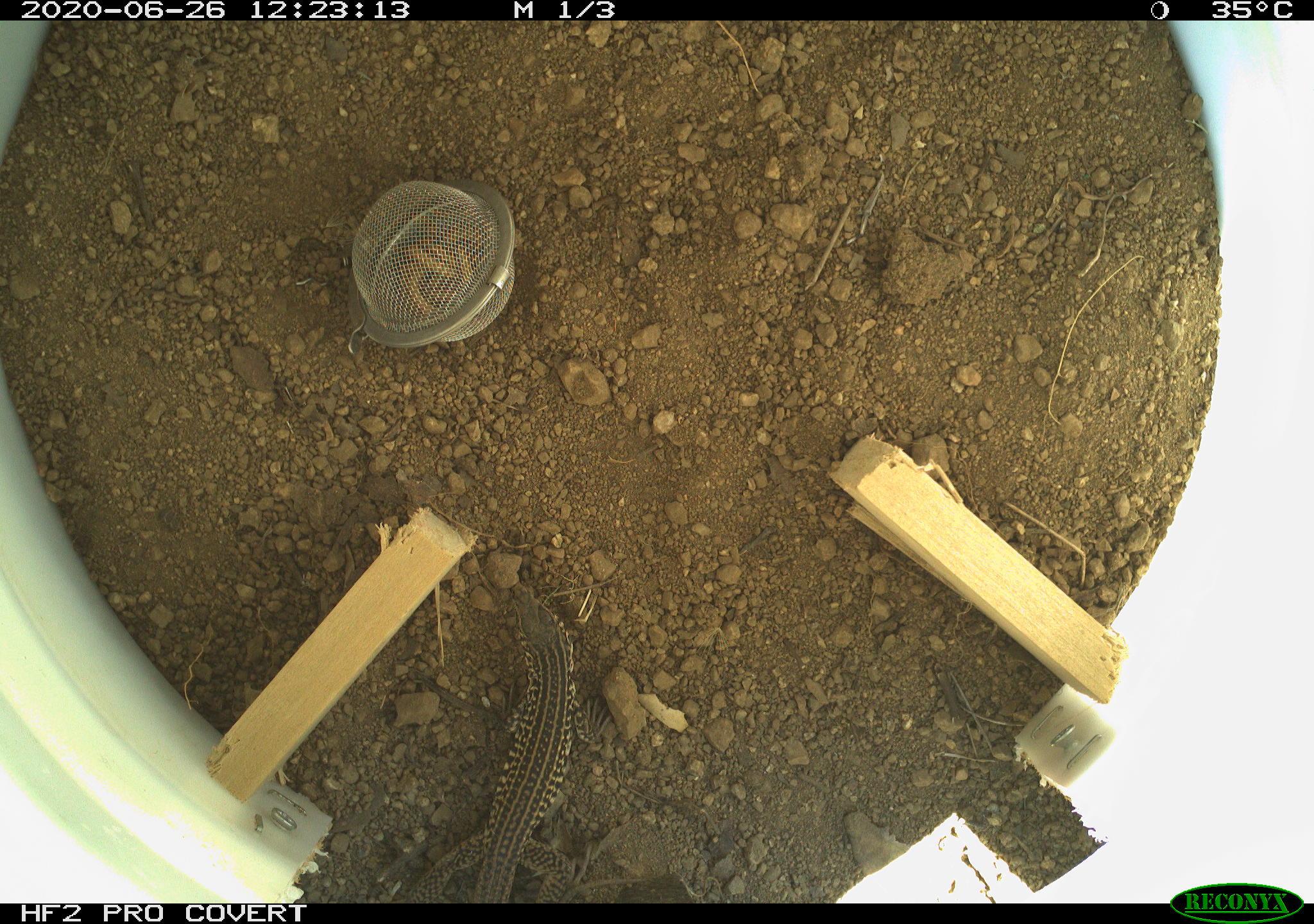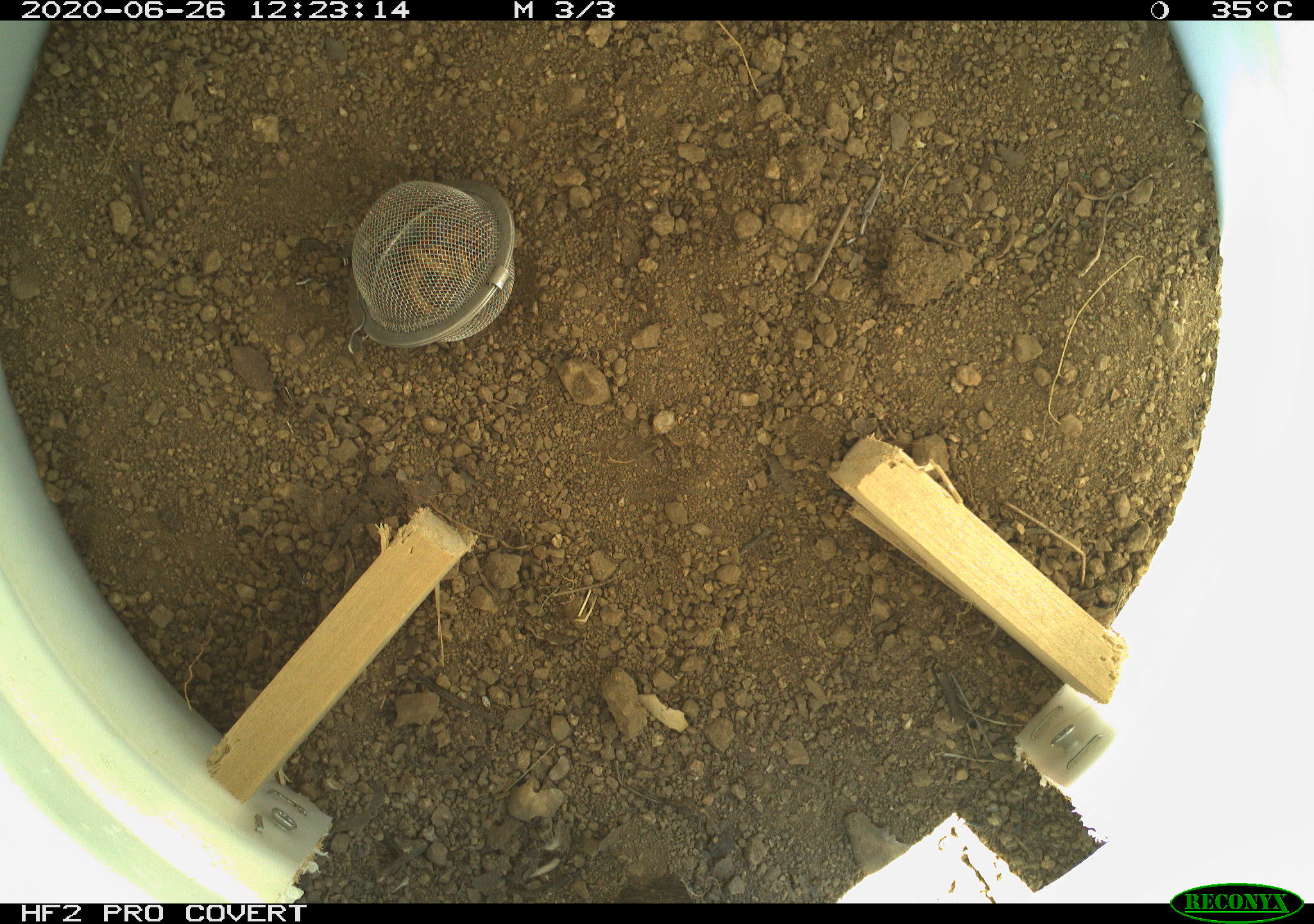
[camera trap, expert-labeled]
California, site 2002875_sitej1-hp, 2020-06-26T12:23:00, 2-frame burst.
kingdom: Animalia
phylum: Chordata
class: Reptilia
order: Squamata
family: Teiidae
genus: Aspidoscelis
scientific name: Aspidoscelis tigris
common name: western whiptail